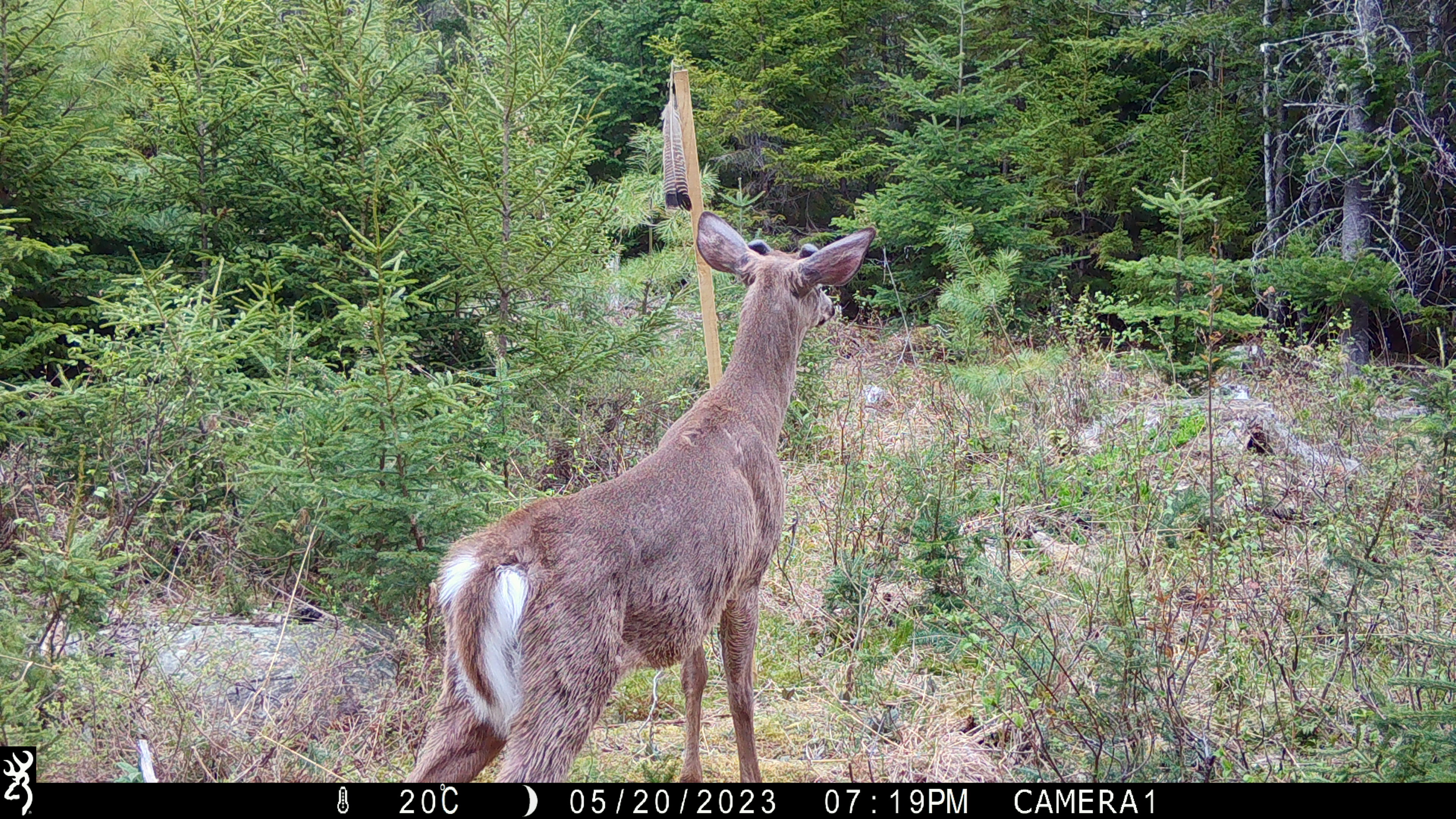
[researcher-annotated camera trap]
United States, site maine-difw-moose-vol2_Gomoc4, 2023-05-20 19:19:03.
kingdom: Animalia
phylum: Chordata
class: Mammalia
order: Artiodactyla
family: Cervidae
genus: Odocoileus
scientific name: Odocoileus virginianus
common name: white-tailed deer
White-tailed deer (Odocoileus virginianus).